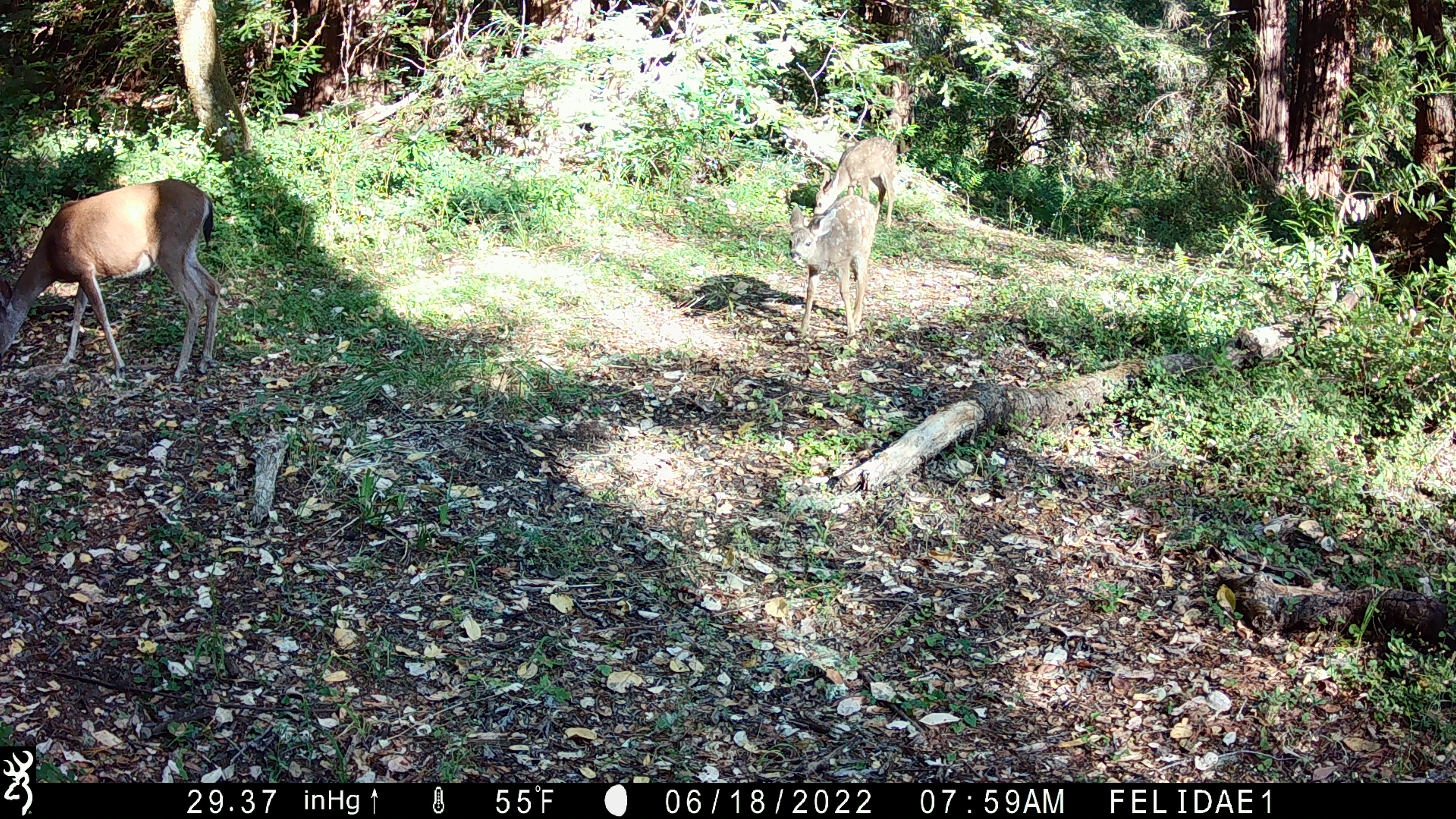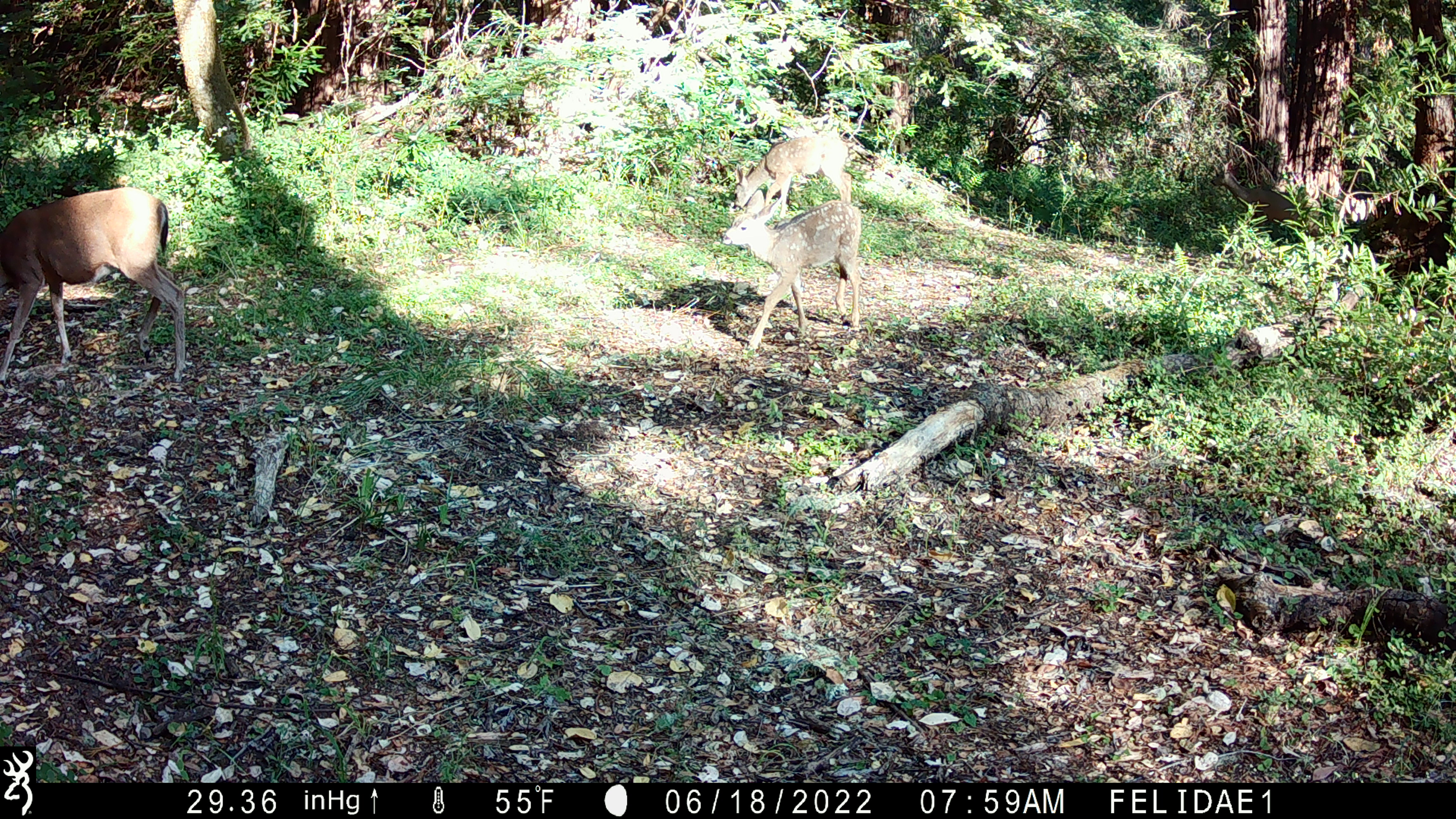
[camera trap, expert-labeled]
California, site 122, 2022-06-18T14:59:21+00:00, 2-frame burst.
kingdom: Animalia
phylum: Chordata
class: Mammalia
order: Artiodactyla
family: Cervidae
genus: Odocoileus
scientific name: Odocoileus hemionus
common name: mule deer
Mule deer (Odocoileus hemionus).